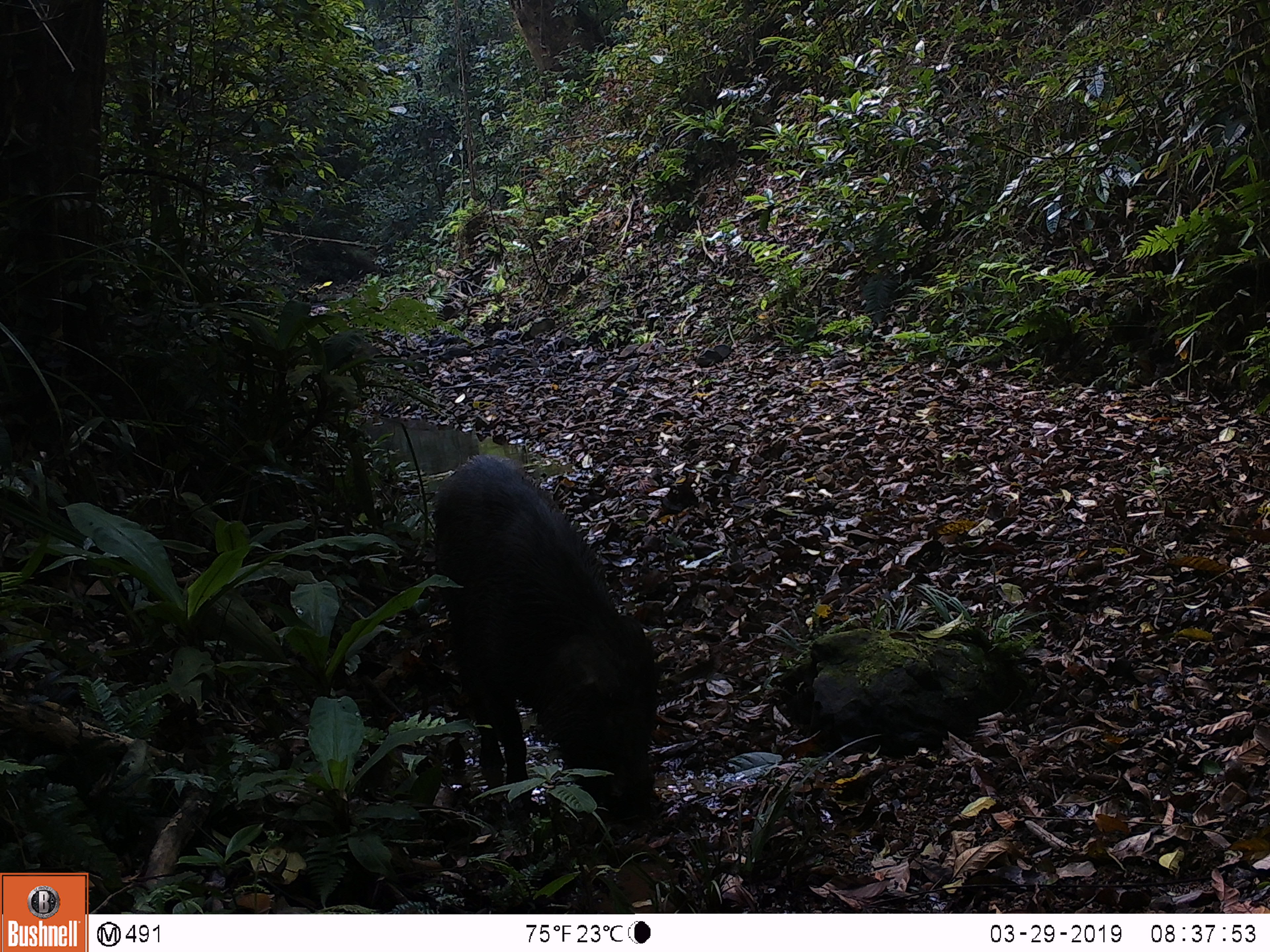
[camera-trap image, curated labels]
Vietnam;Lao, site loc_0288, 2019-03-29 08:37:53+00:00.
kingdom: Animalia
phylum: Chordata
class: Mammalia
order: Artiodactyla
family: Suidae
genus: Sus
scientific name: Sus scrofa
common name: eurasian wild pig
Eurasian wild pig (Sus scrofa). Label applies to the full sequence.